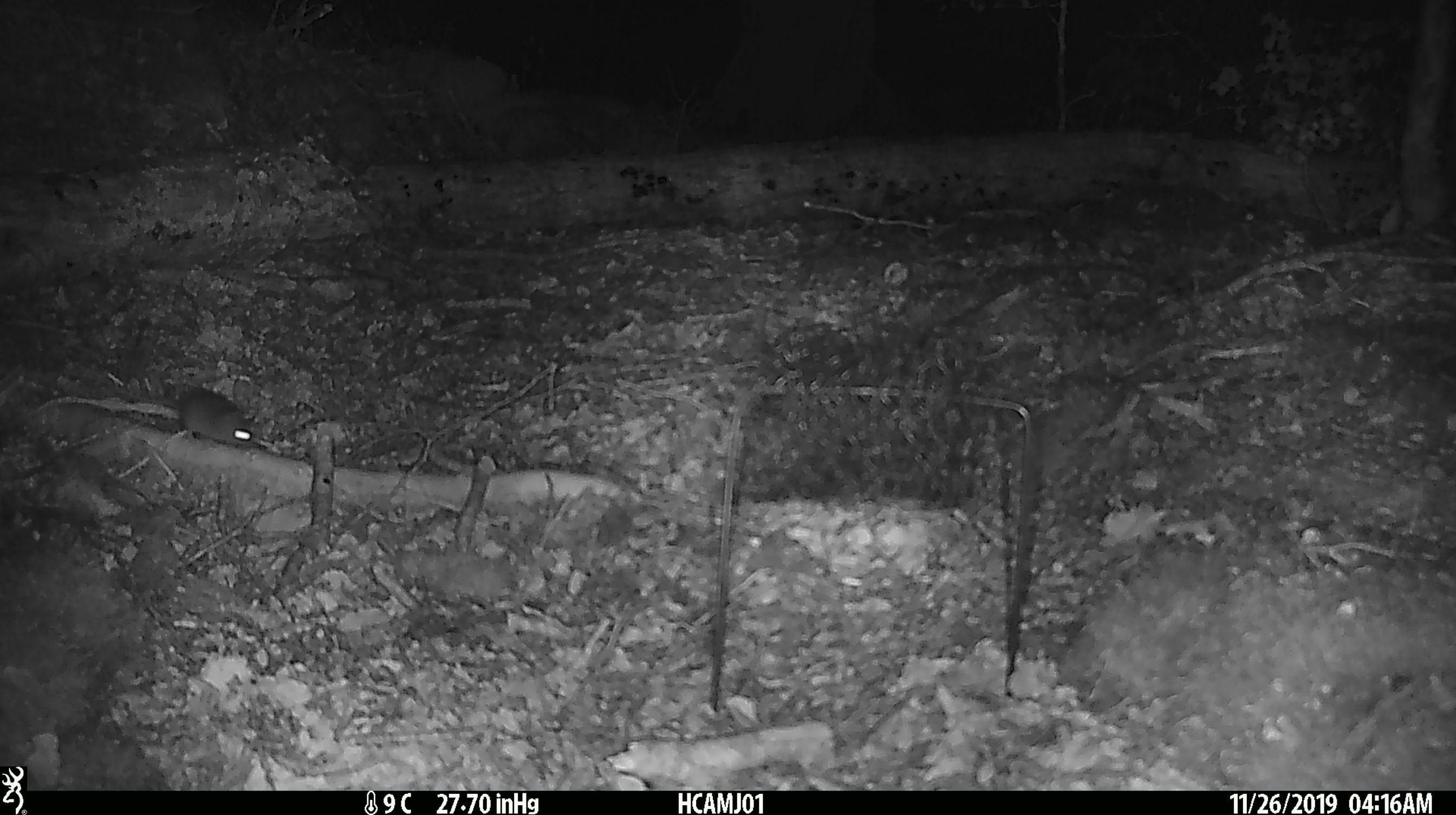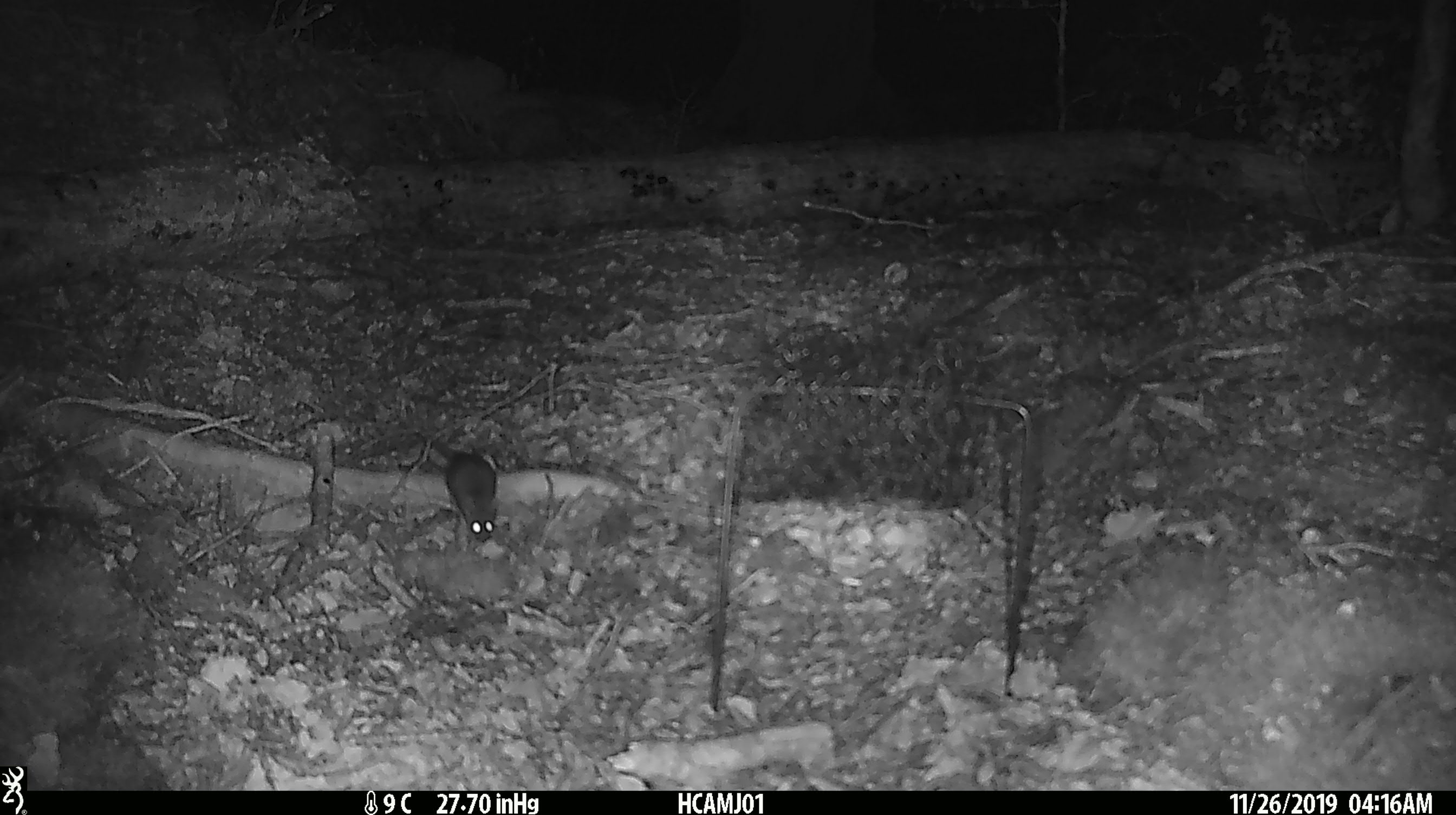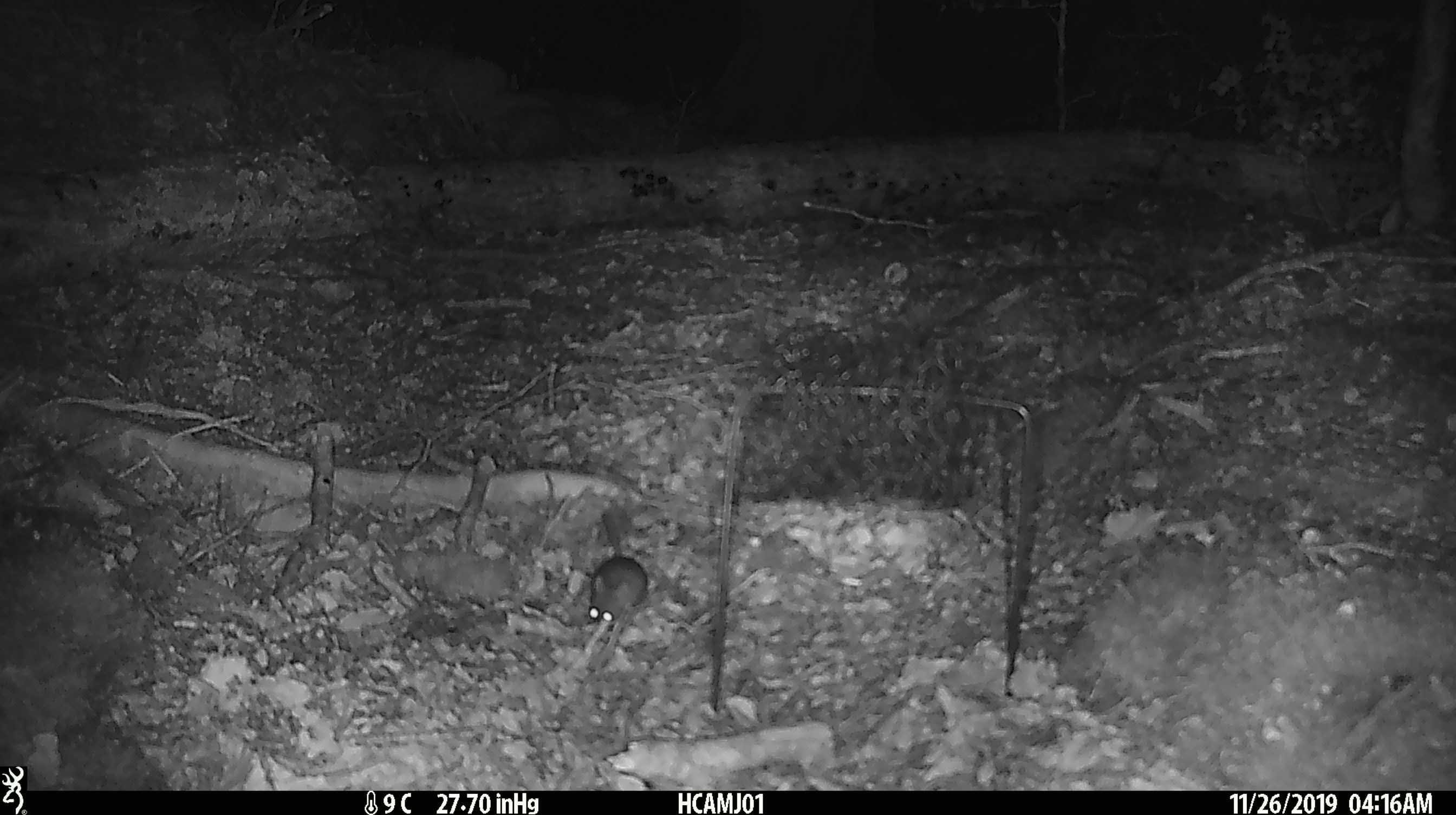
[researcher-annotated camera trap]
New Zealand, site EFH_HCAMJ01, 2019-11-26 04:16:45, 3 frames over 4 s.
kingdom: Animalia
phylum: Chordata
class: Mammalia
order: Rodentia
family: Muridae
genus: Mus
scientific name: Mus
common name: mouse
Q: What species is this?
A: Mouse (Mus).